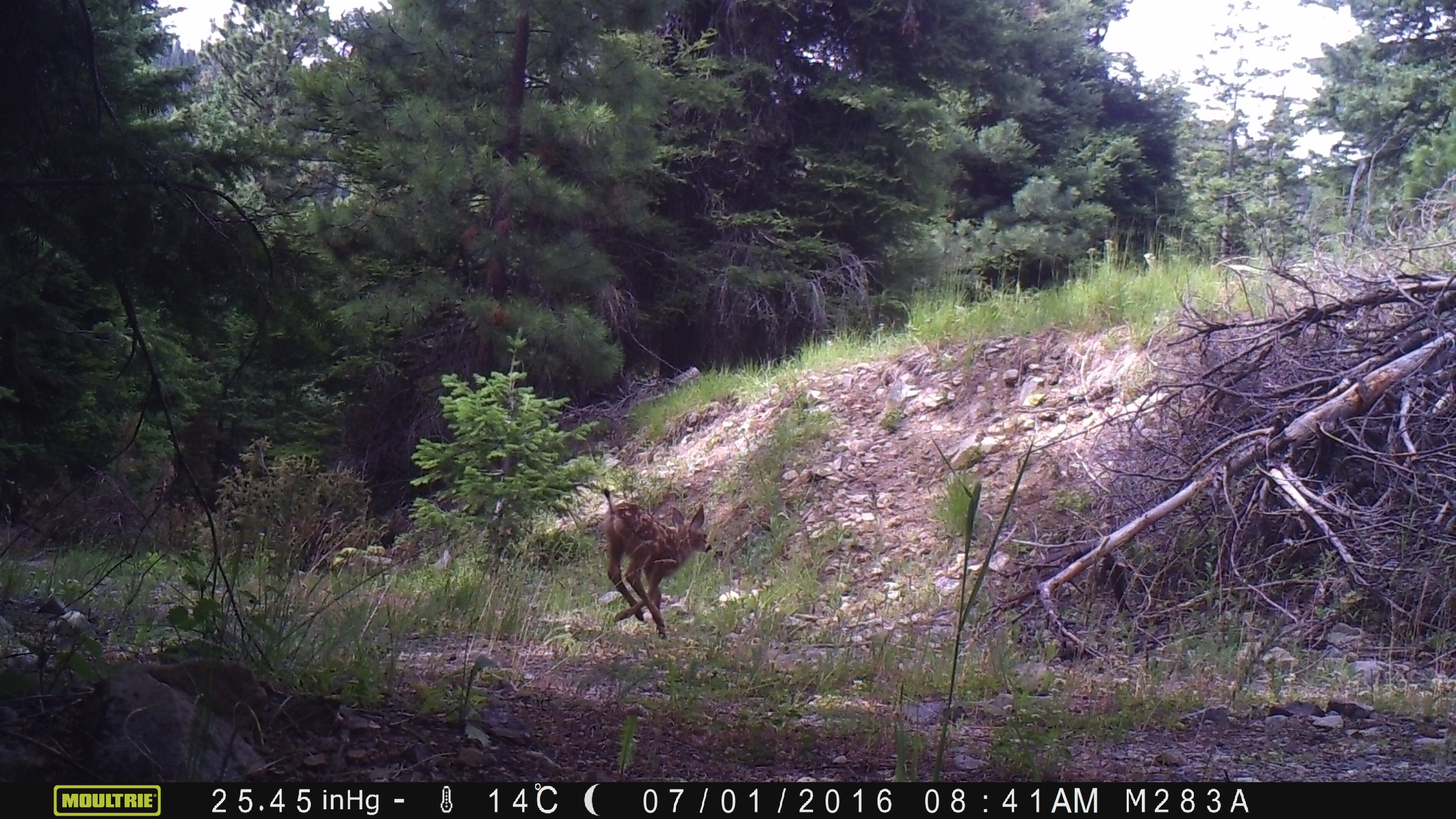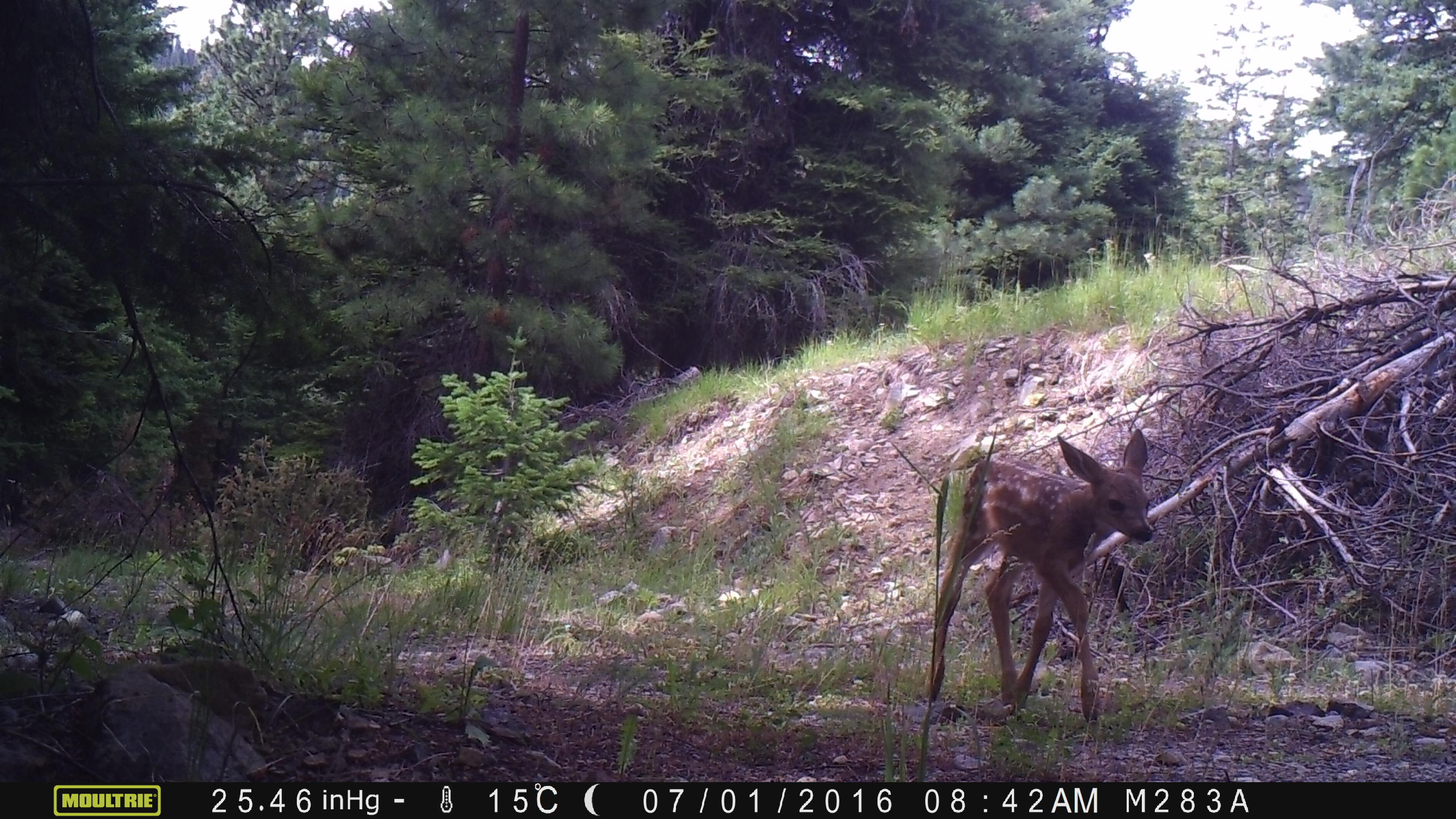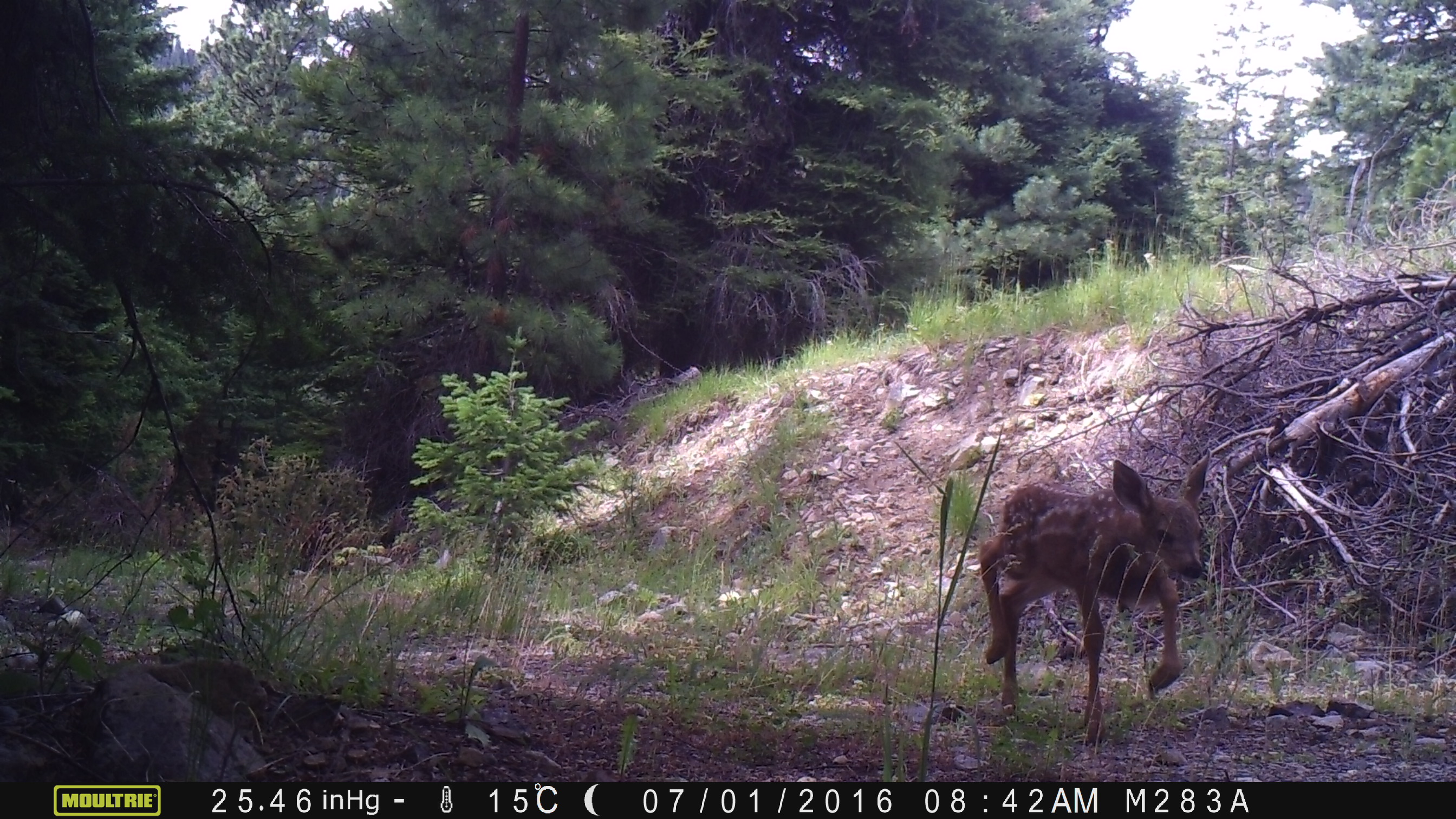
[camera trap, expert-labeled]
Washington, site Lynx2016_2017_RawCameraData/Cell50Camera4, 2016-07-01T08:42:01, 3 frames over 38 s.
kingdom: Animalia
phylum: Chordata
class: Mammalia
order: Artiodactyla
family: Cervidae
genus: Odocoileus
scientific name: Odocoileus hemionus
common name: mule deer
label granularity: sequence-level